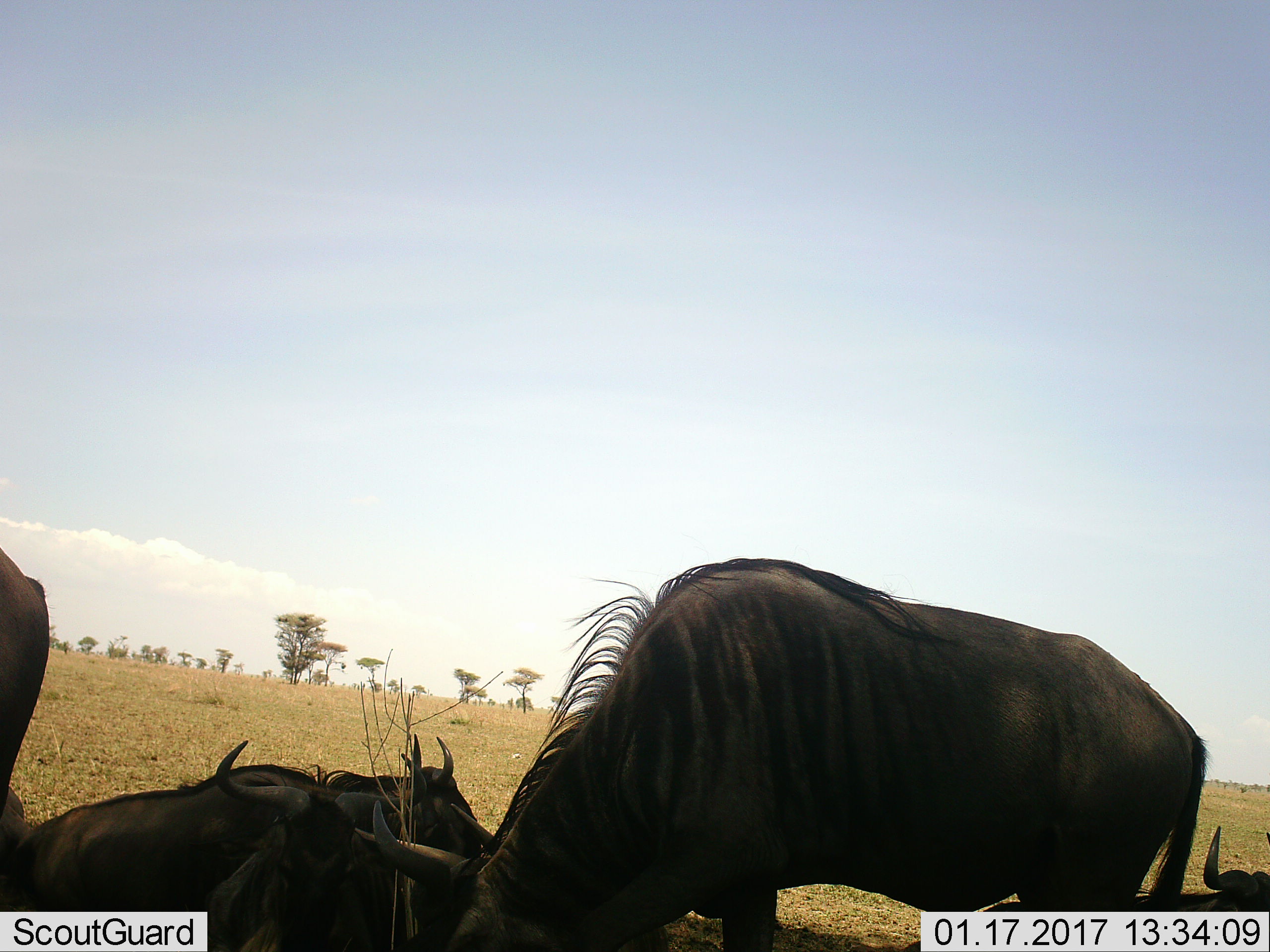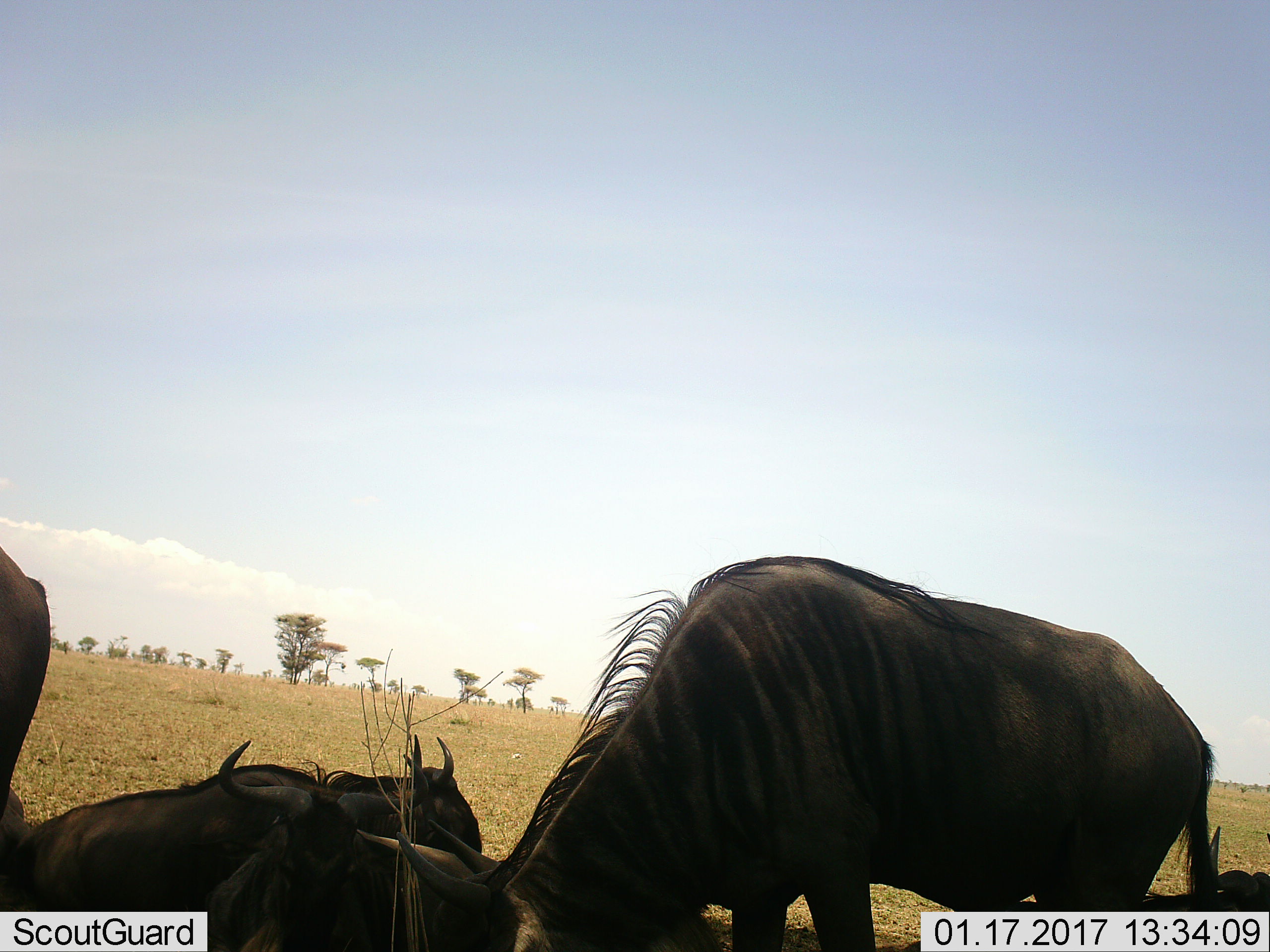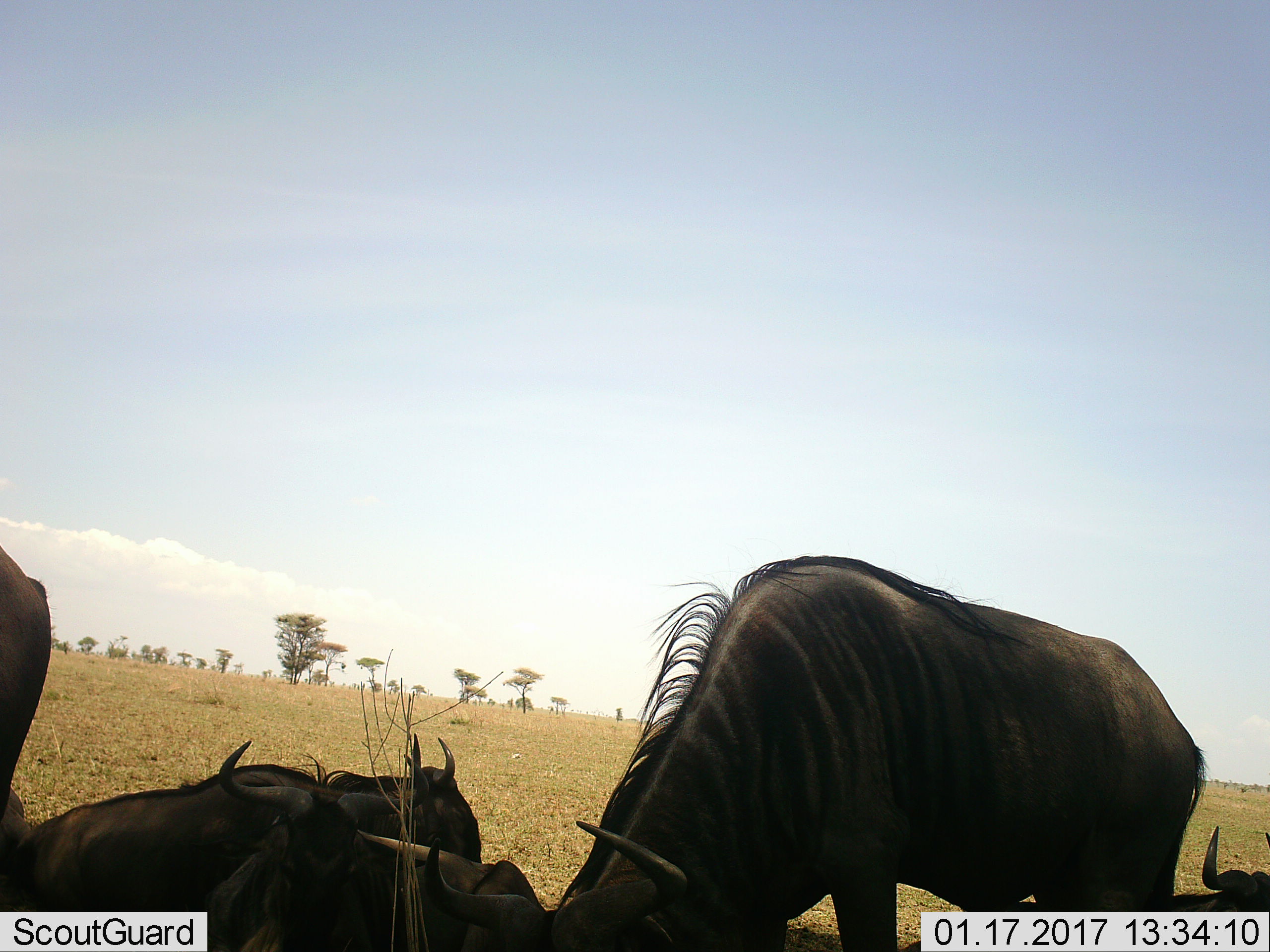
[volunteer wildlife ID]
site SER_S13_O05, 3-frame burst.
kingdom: Animalia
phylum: Chordata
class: Mammalia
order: Artiodactyla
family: Bovidae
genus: Connochaetes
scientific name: Connochaetes taurinus taurinus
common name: blue wildebeest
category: wildebeestblue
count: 5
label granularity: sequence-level